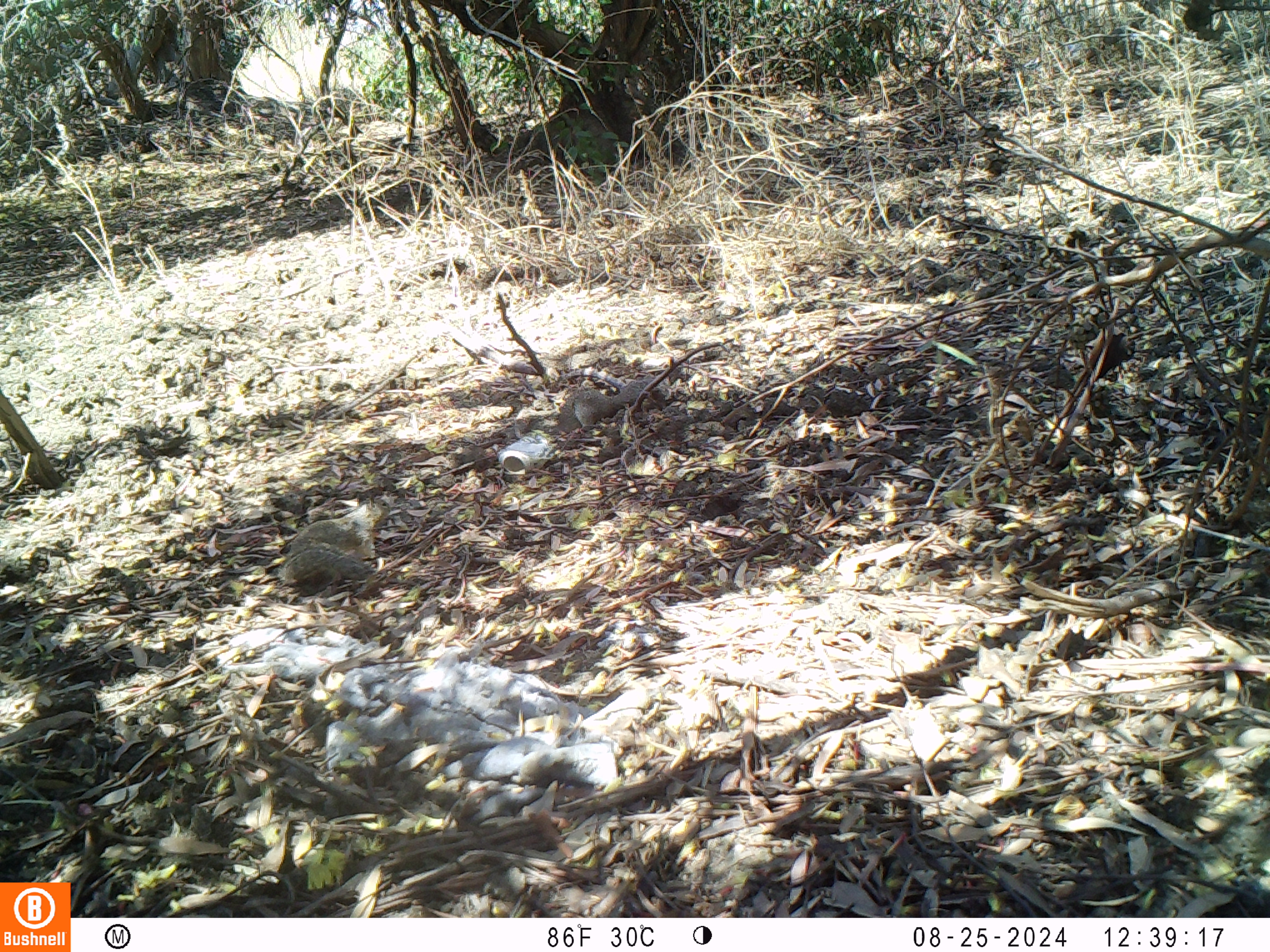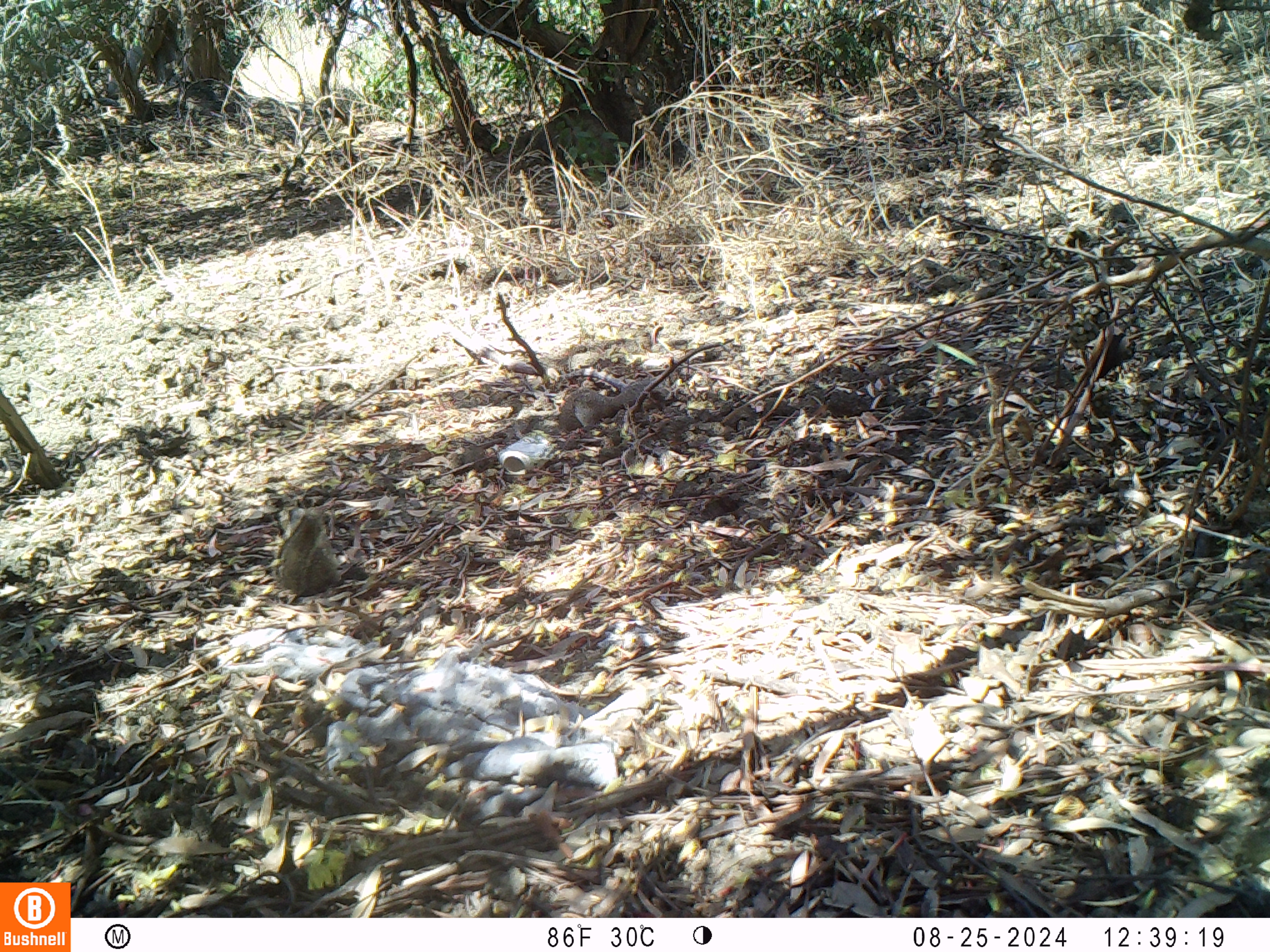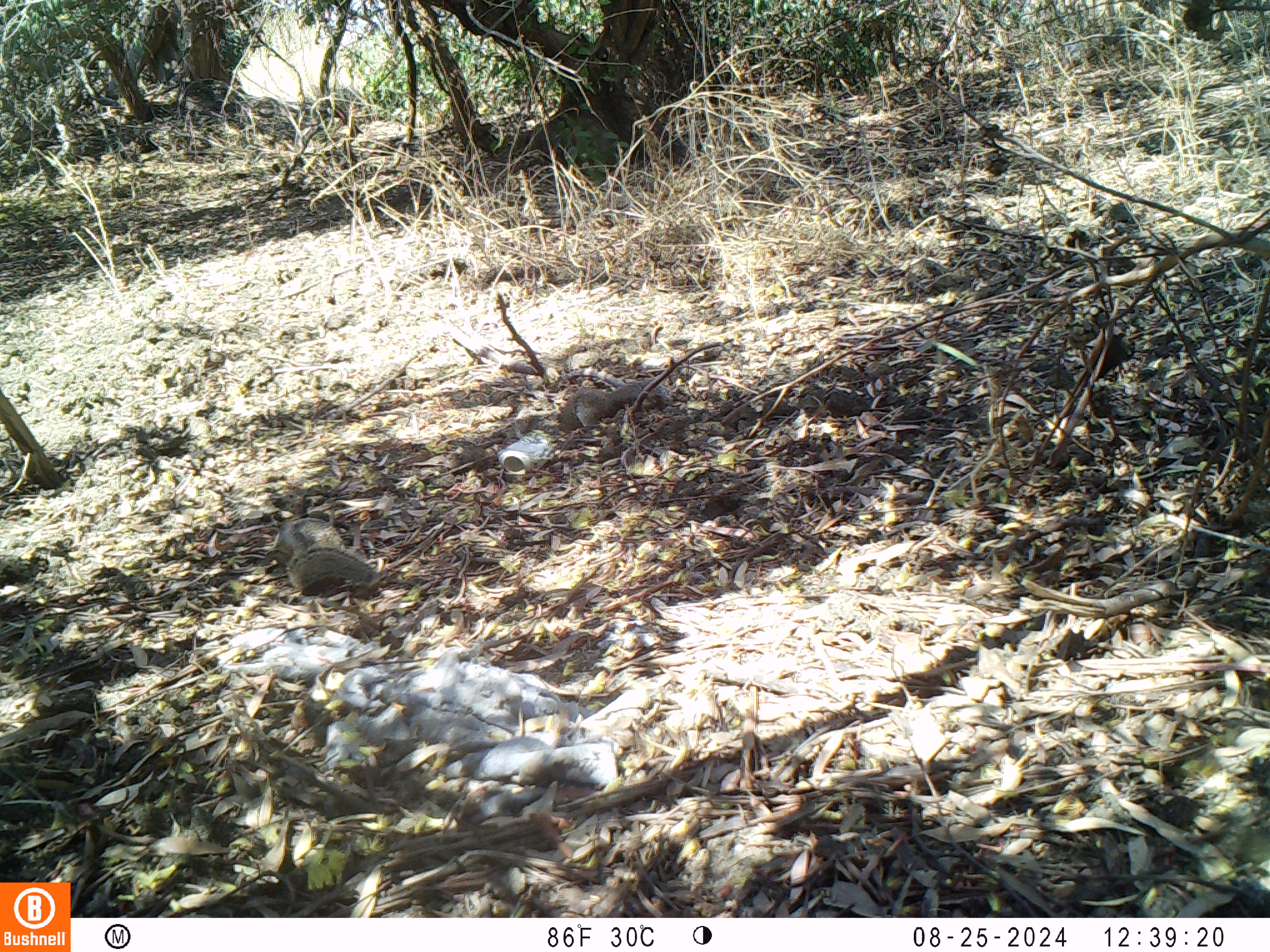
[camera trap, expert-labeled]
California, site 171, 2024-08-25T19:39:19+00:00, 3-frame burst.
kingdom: Animalia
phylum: Chordata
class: Mammalia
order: Rodentia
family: Sciuridae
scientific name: Sciuridae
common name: squirrel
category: unknown squirrel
Unknown squirrel (squirrel) (Sciuridae).